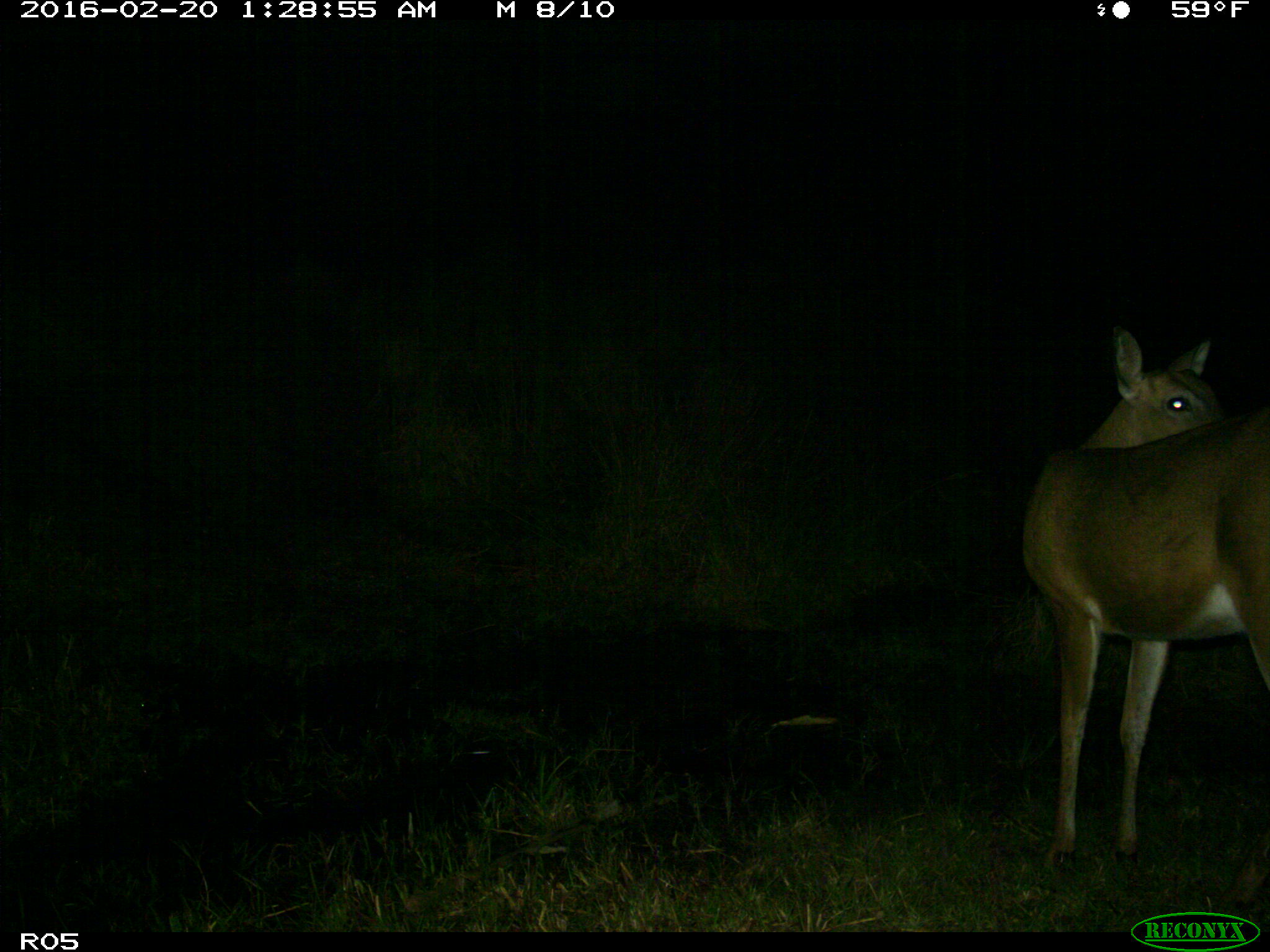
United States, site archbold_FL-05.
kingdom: Animalia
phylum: Chordata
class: Mammalia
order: Artiodactyla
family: Cervidae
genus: Odocoileus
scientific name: Odocoileus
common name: deer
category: unidentified deer